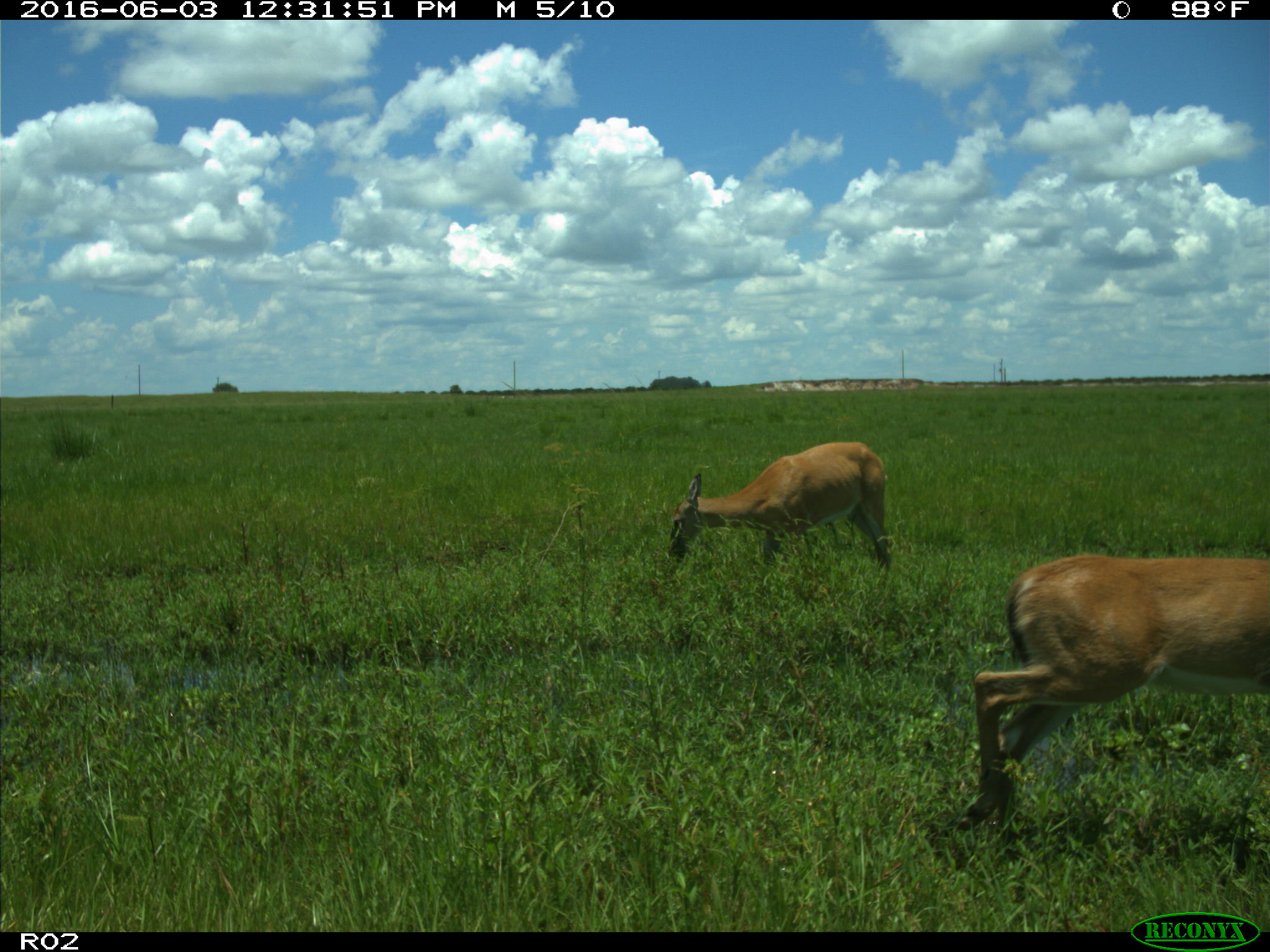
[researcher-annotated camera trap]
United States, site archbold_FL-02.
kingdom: Animalia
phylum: Chordata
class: Mammalia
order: Artiodactyla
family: Cervidae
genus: Odocoileus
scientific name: Odocoileus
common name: deer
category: unidentified deer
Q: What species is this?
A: Unidentified deer (deer) (Odocoileus).